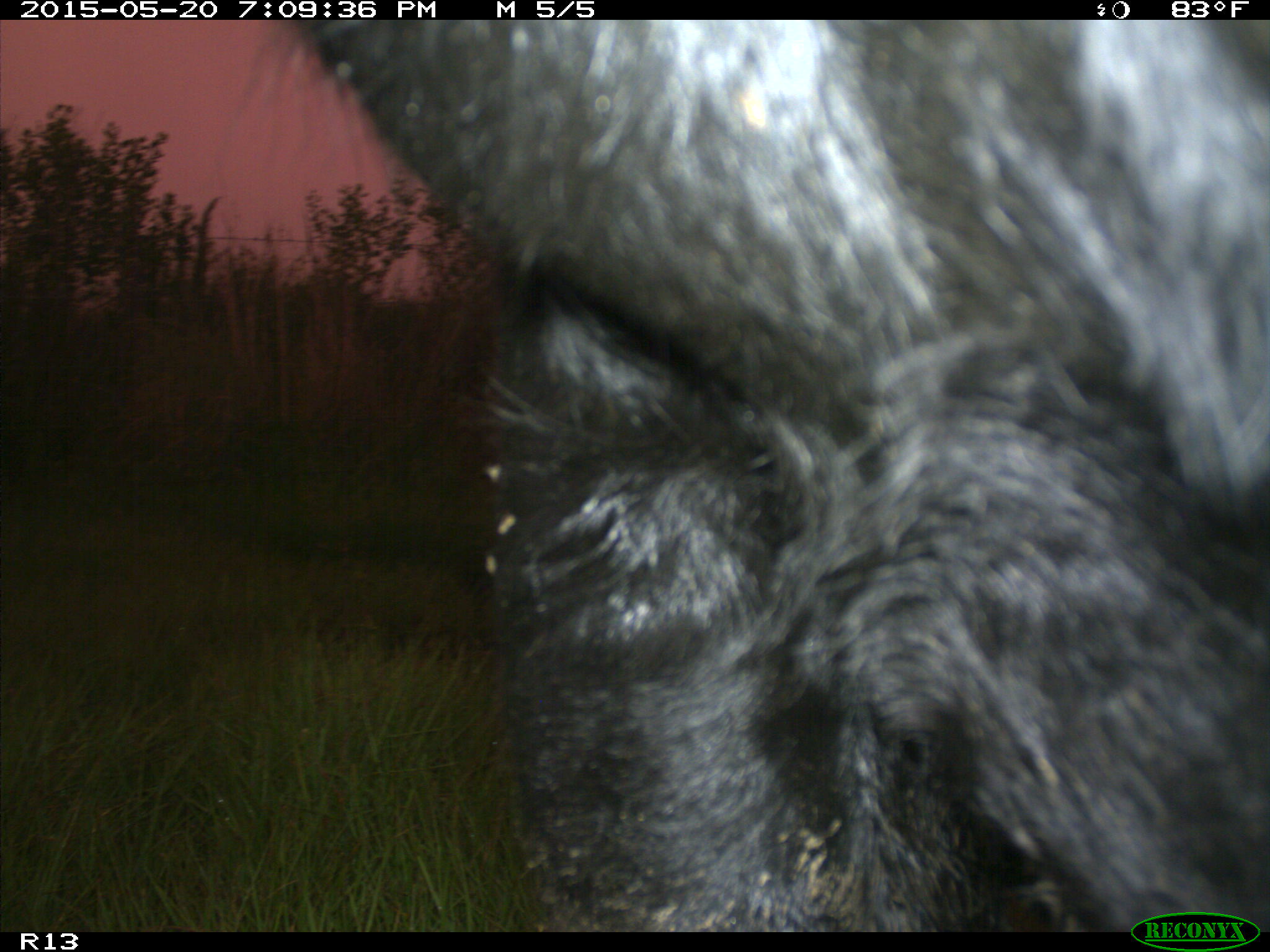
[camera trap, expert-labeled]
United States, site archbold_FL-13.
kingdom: Animalia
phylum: Chordata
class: Mammalia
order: Artiodactyla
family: Bovidae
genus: Bos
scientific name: Bos taurus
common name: domestic cow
Bos taurus (domestic cow).